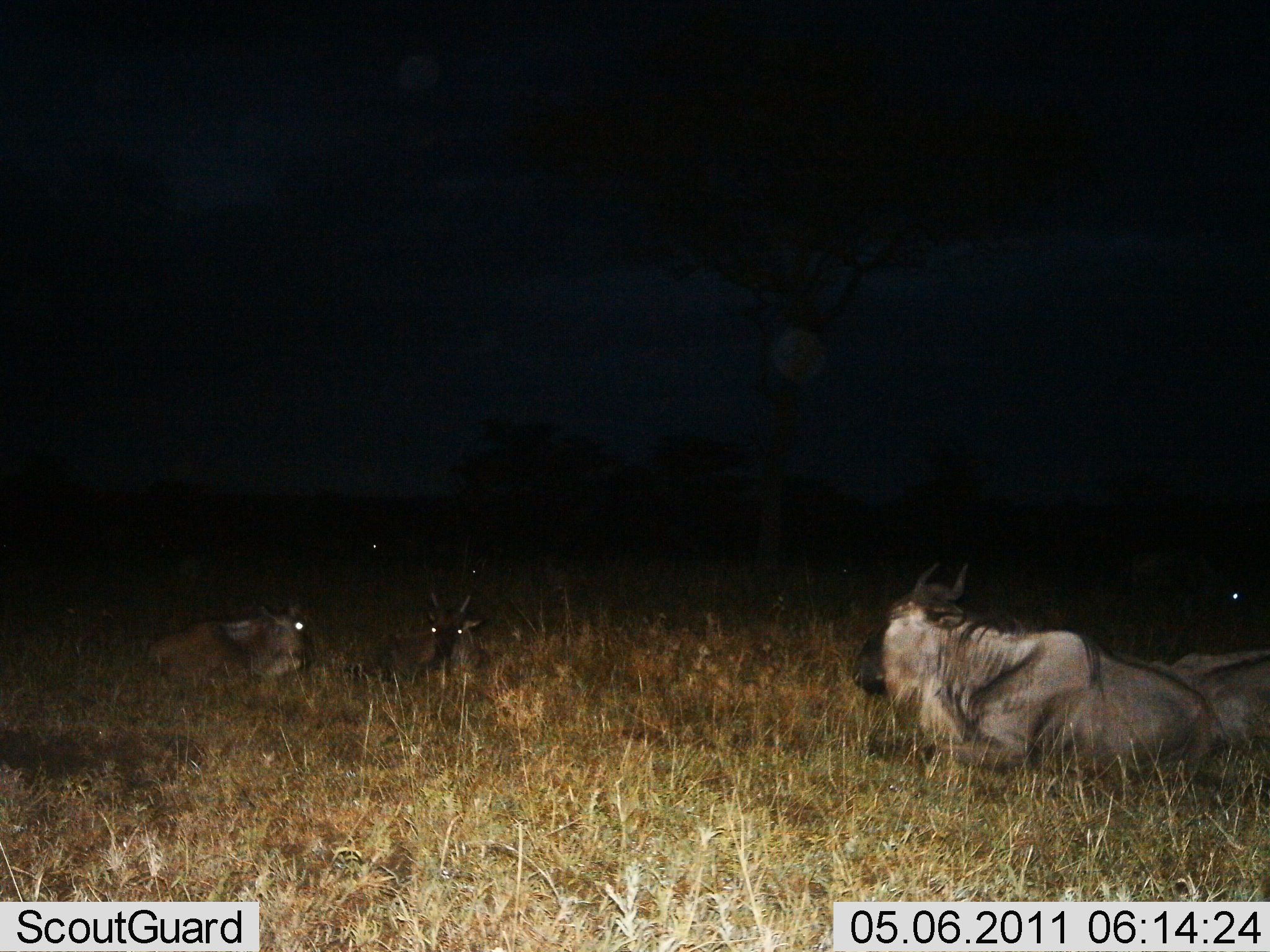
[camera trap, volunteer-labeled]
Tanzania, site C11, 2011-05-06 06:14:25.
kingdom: Animalia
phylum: Chordata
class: Mammalia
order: Artiodactyla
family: Bovidae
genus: Connochaetes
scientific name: Connochaetes taurinus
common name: blue wildebeest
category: wildebeest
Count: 4.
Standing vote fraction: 0%.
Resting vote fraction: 100%.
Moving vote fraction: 0%.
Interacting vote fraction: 0%.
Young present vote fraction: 9%.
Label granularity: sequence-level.